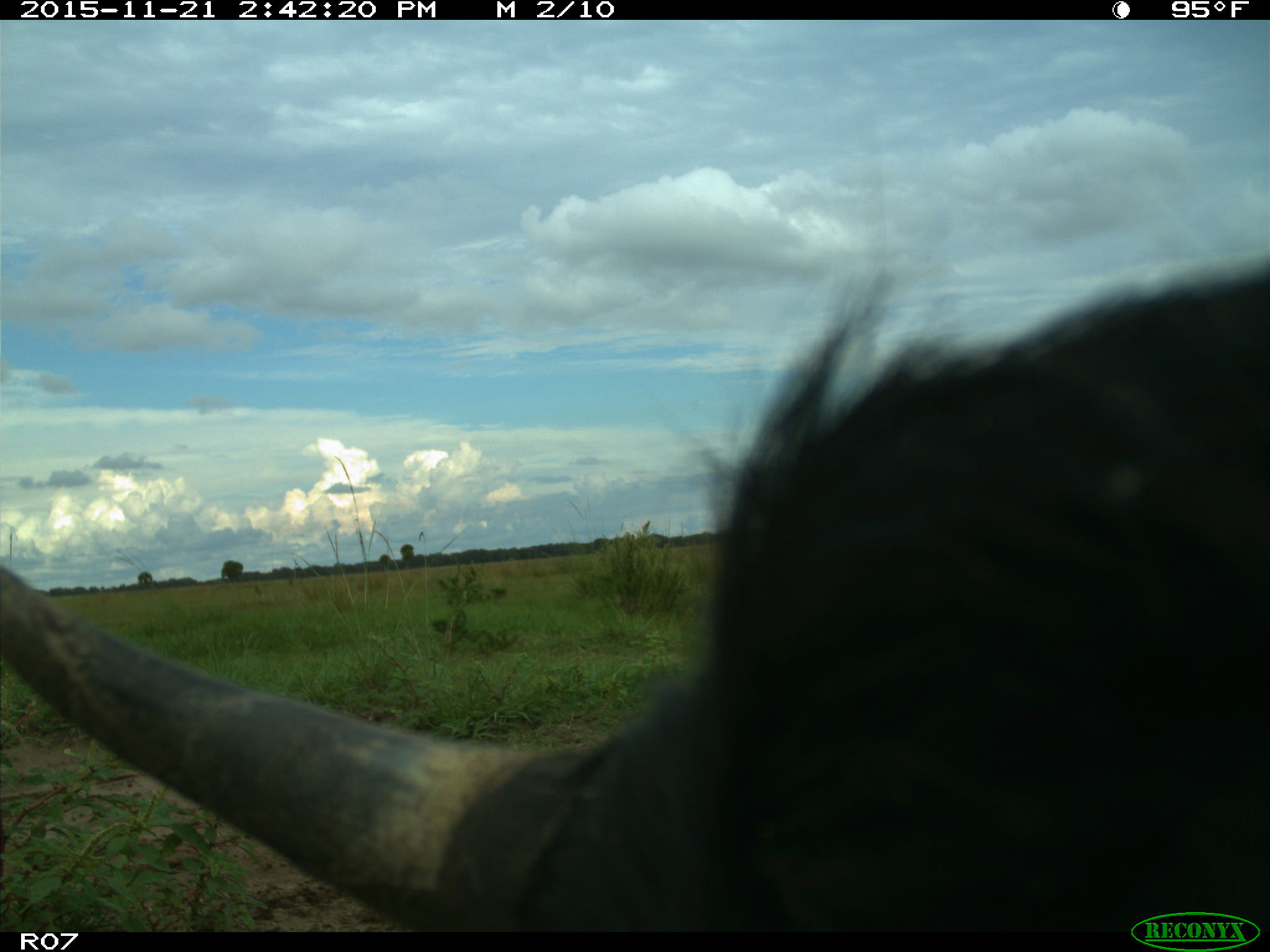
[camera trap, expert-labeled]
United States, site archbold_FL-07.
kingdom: Animalia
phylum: Chordata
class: Mammalia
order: Artiodactyla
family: Bovidae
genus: Bos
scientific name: Bos taurus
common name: domestic cow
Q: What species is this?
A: Bos taurus (domestic cow).